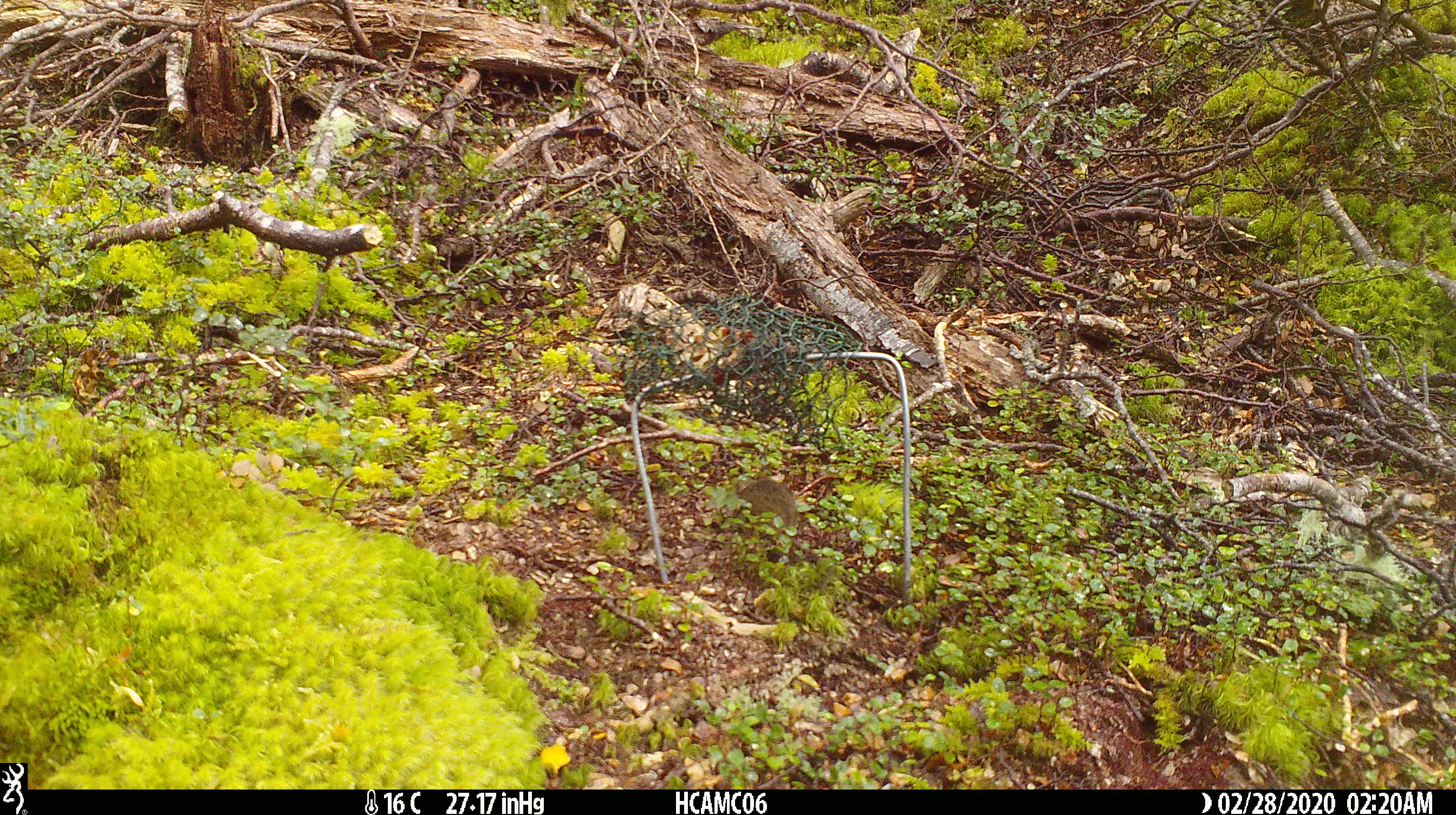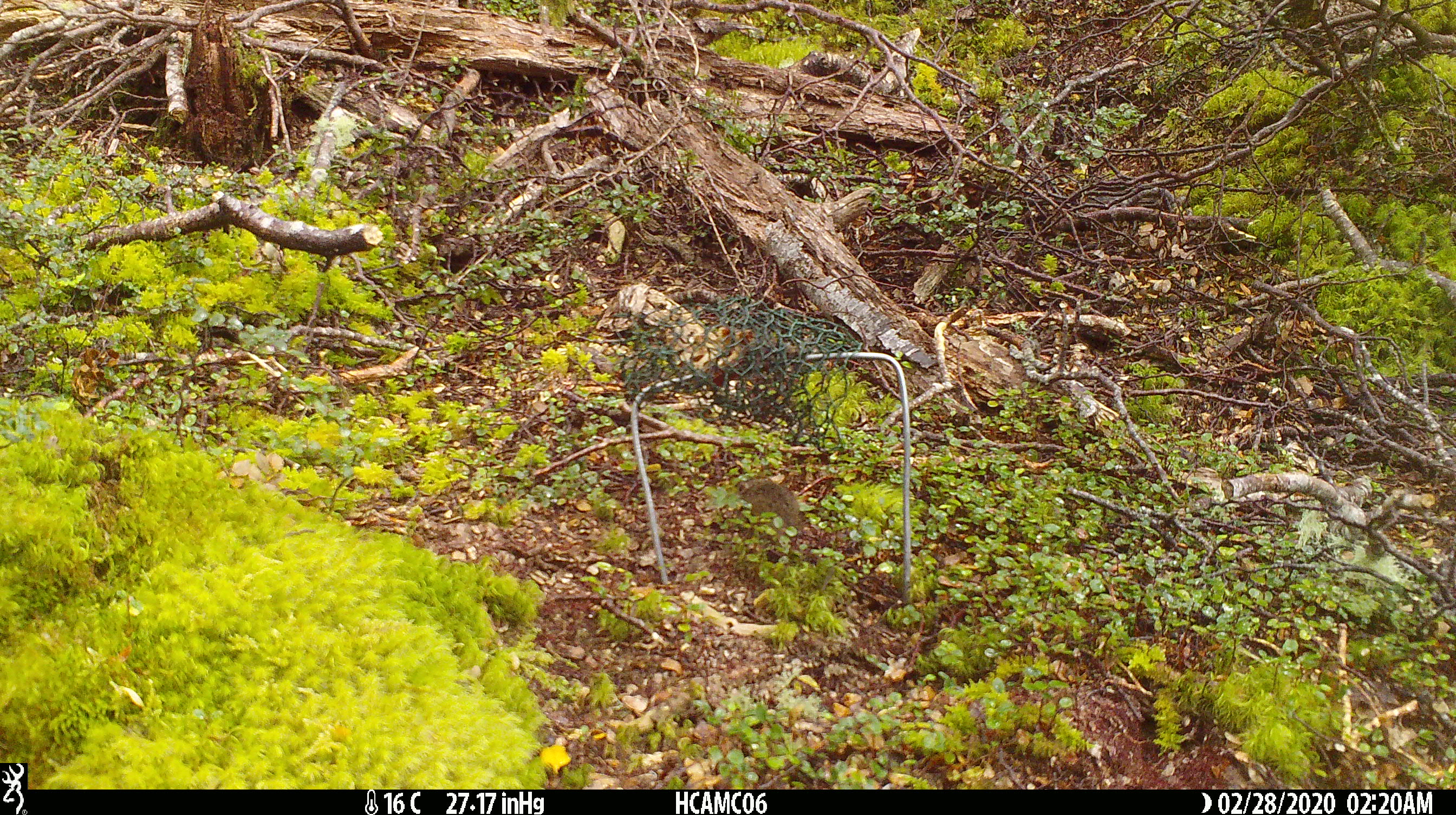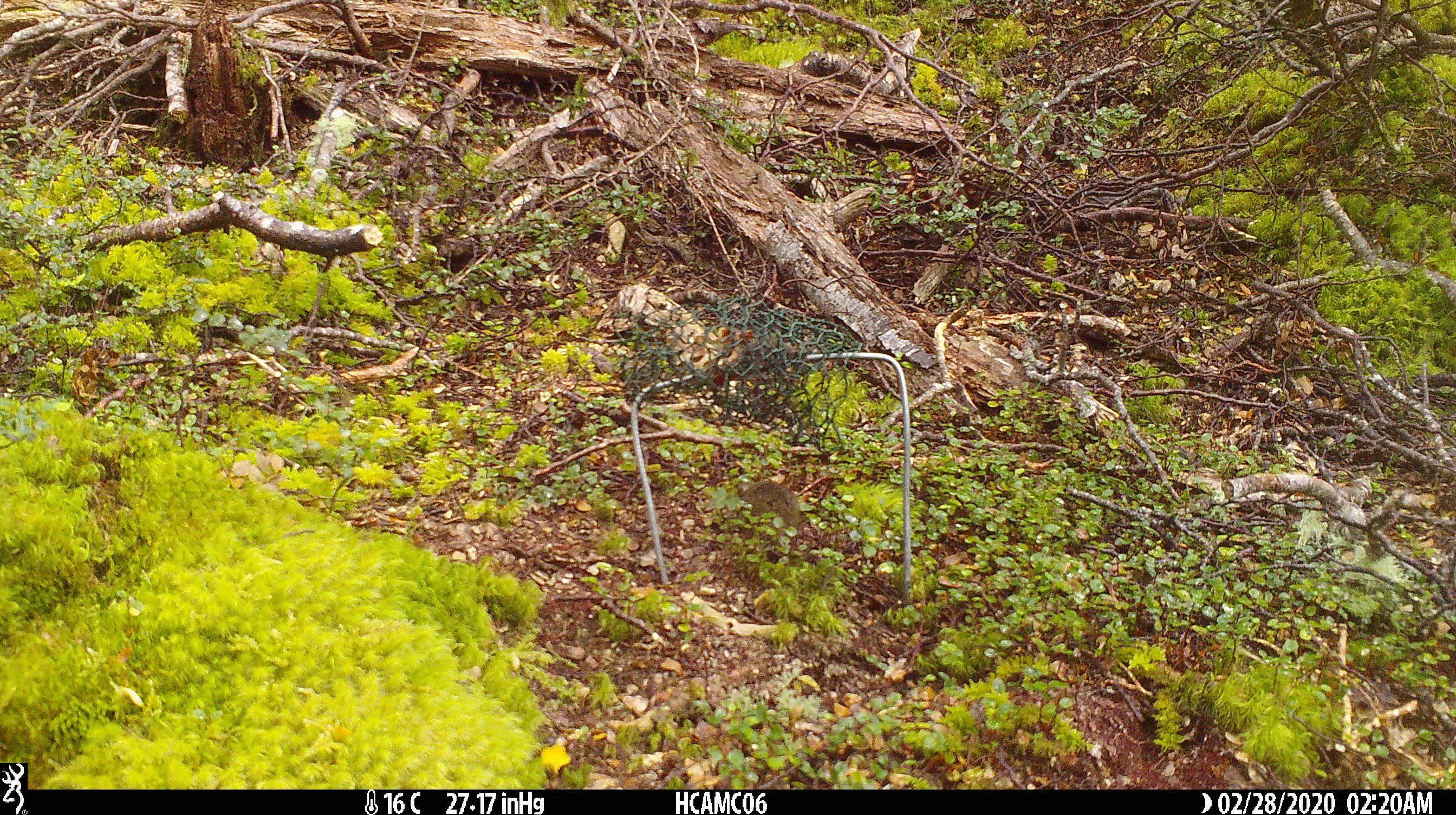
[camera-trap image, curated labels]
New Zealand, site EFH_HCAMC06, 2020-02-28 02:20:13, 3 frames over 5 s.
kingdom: Animalia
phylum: Chordata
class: Mammalia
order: Rodentia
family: Muridae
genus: Mus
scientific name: Mus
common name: mouse